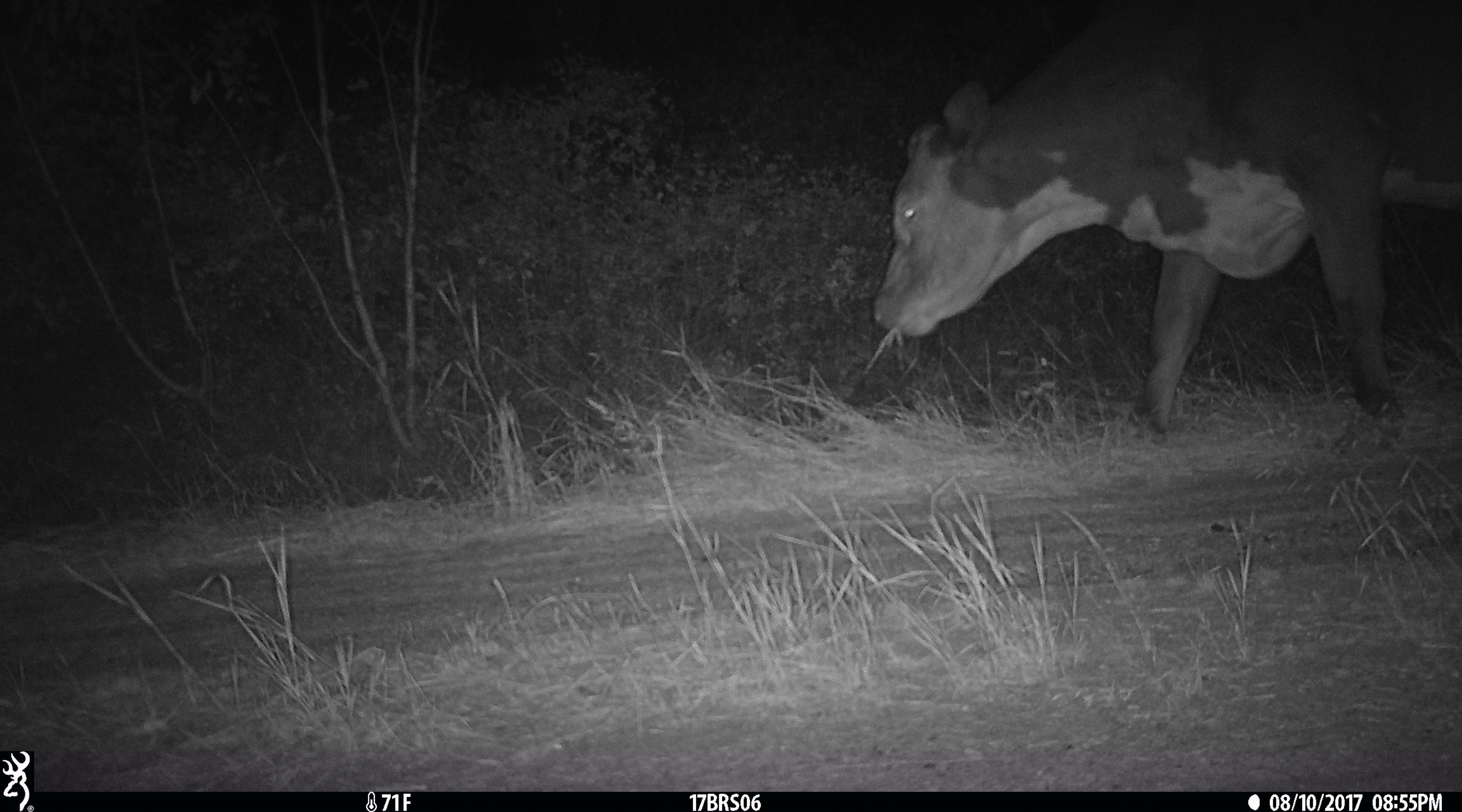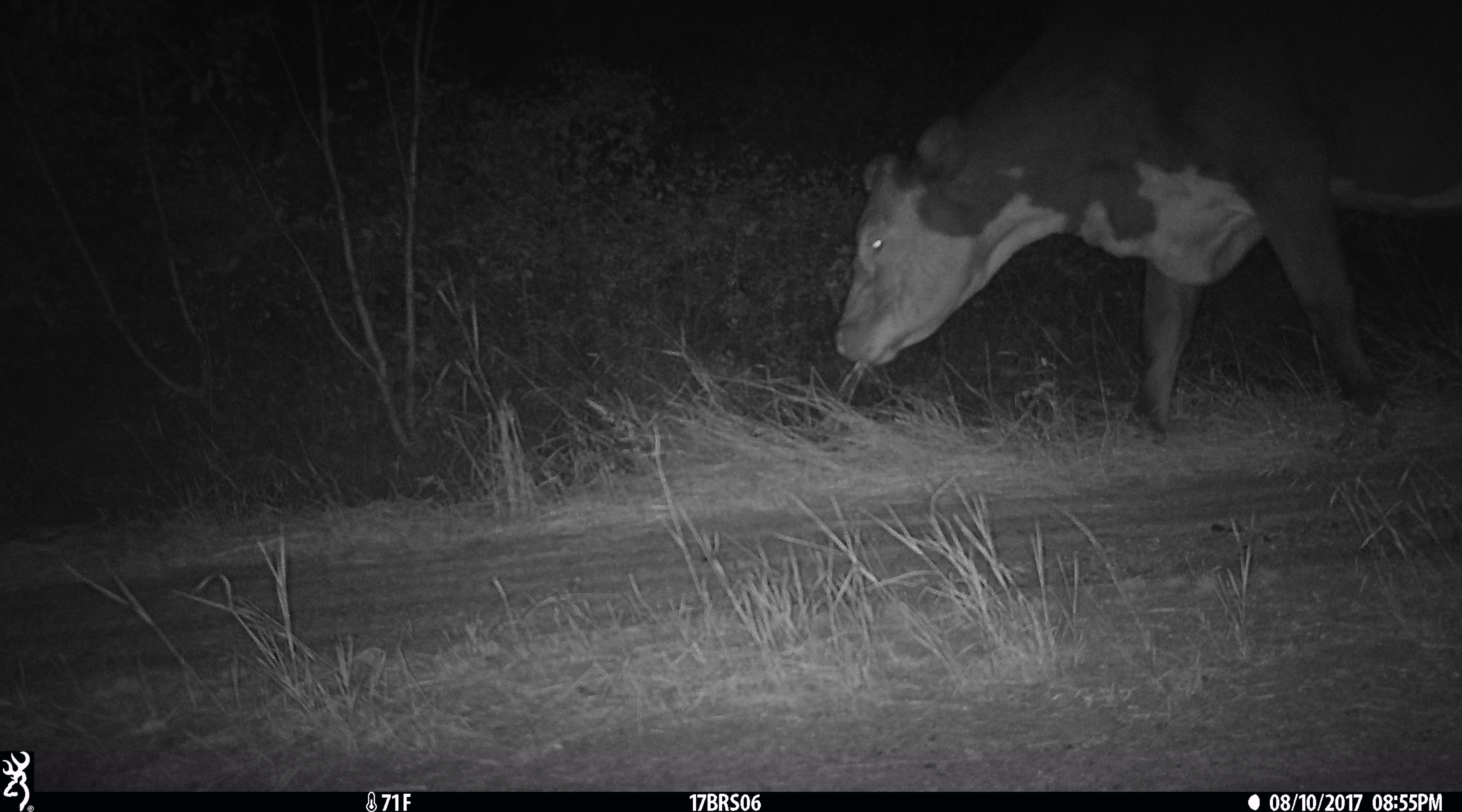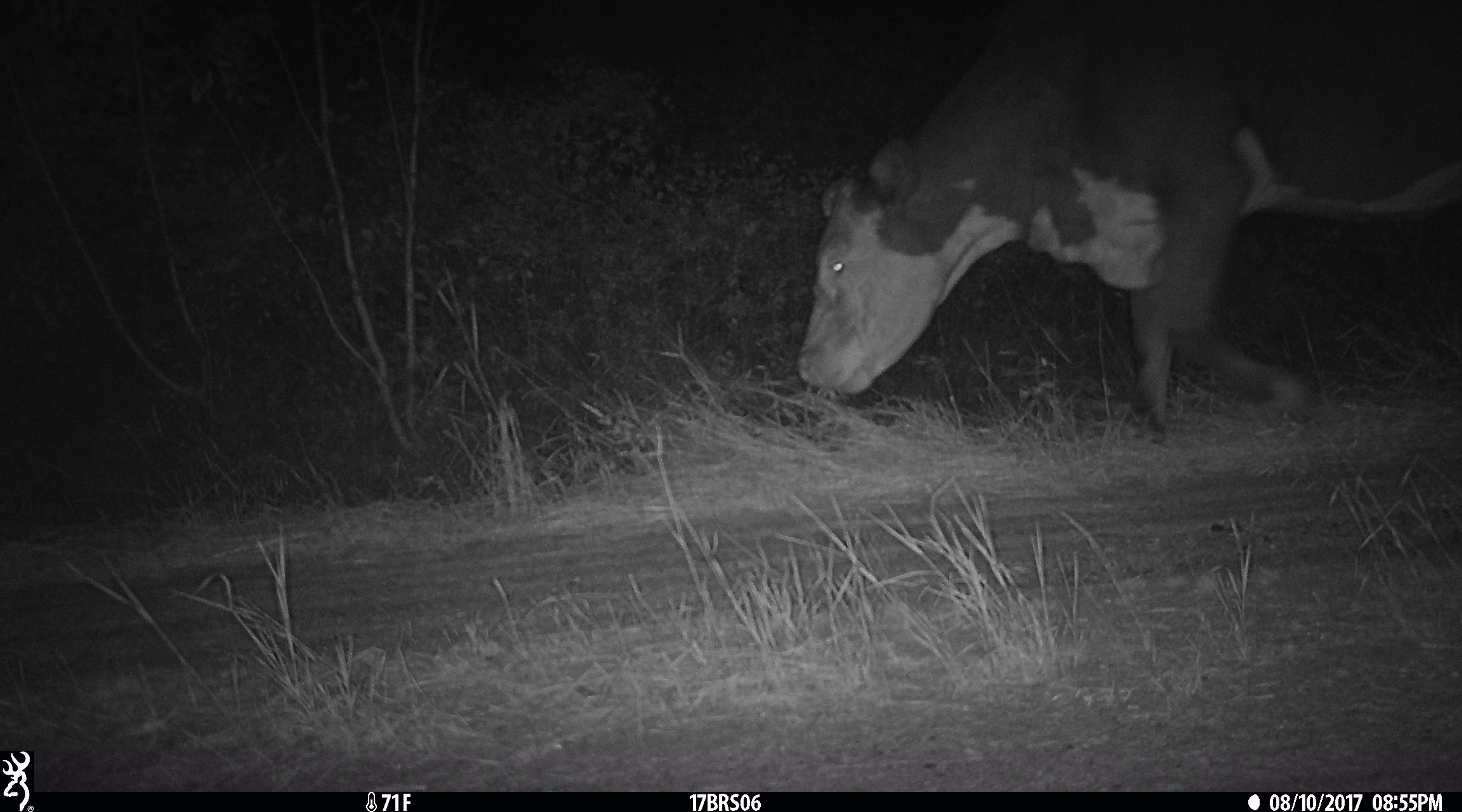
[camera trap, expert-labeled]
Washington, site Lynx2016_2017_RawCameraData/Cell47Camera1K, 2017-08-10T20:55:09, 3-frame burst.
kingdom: Animalia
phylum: Chordata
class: Mammalia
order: Artiodactyla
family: Bovidae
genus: Bos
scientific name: Bos taurus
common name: domestic cattle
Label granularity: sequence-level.